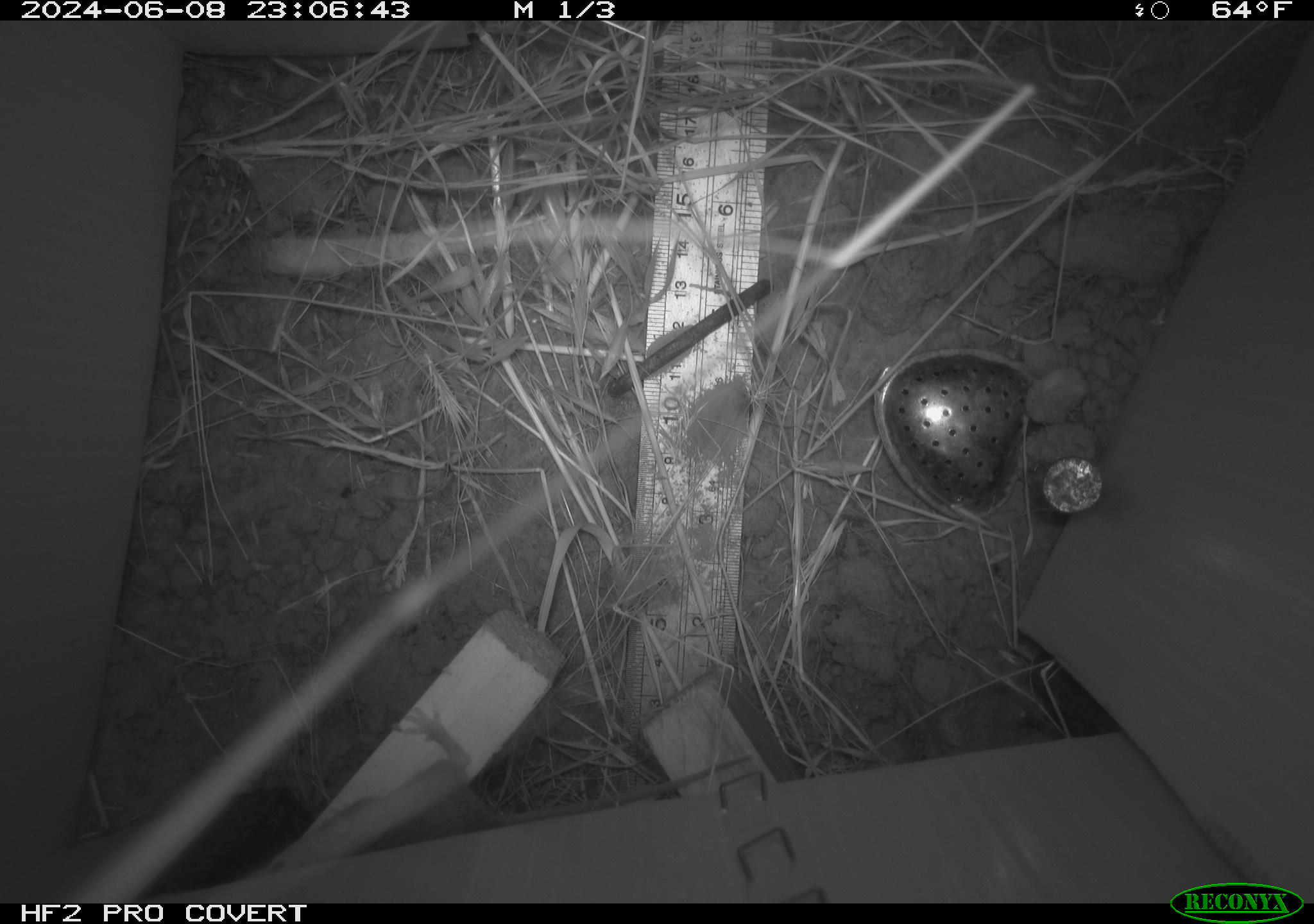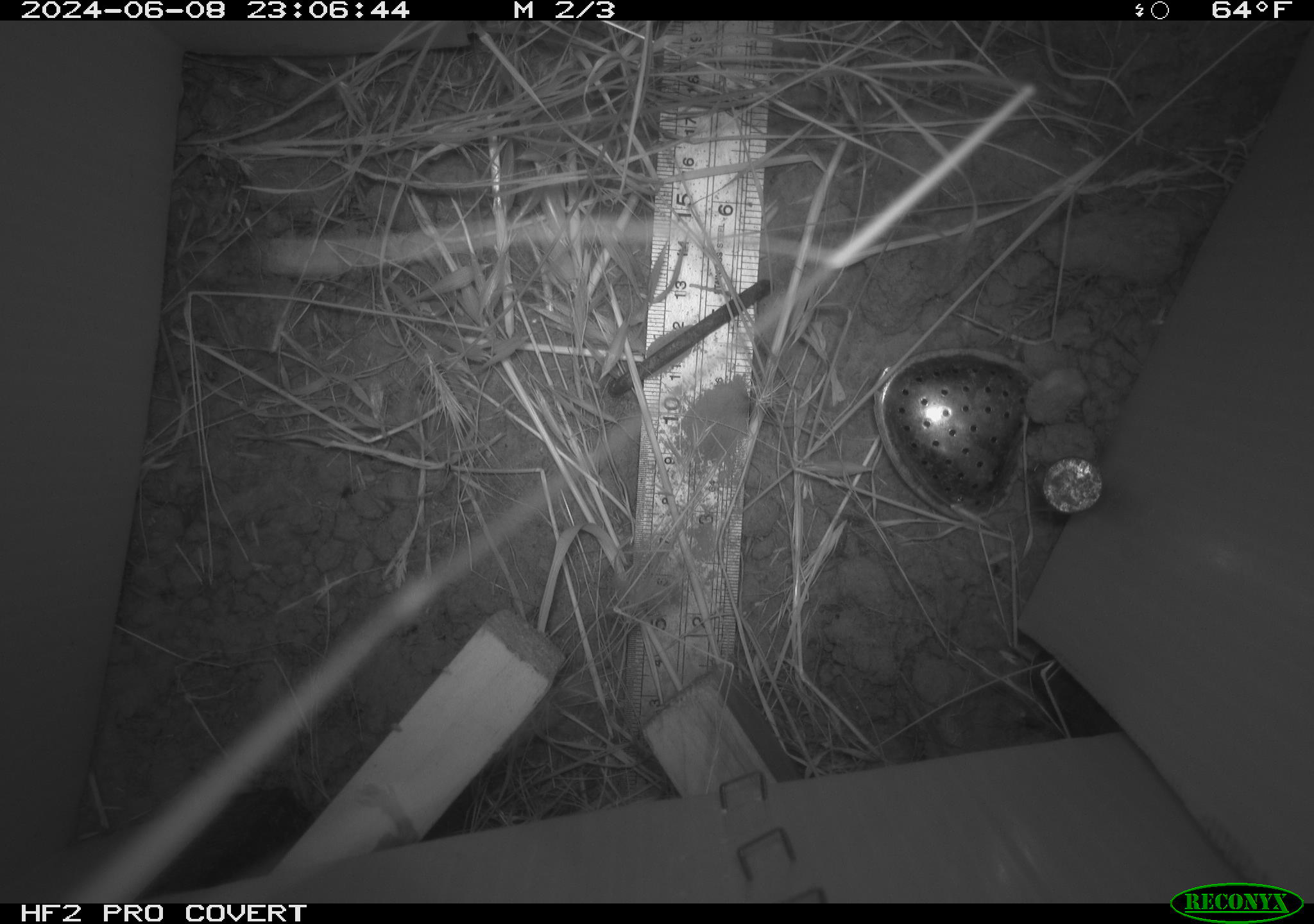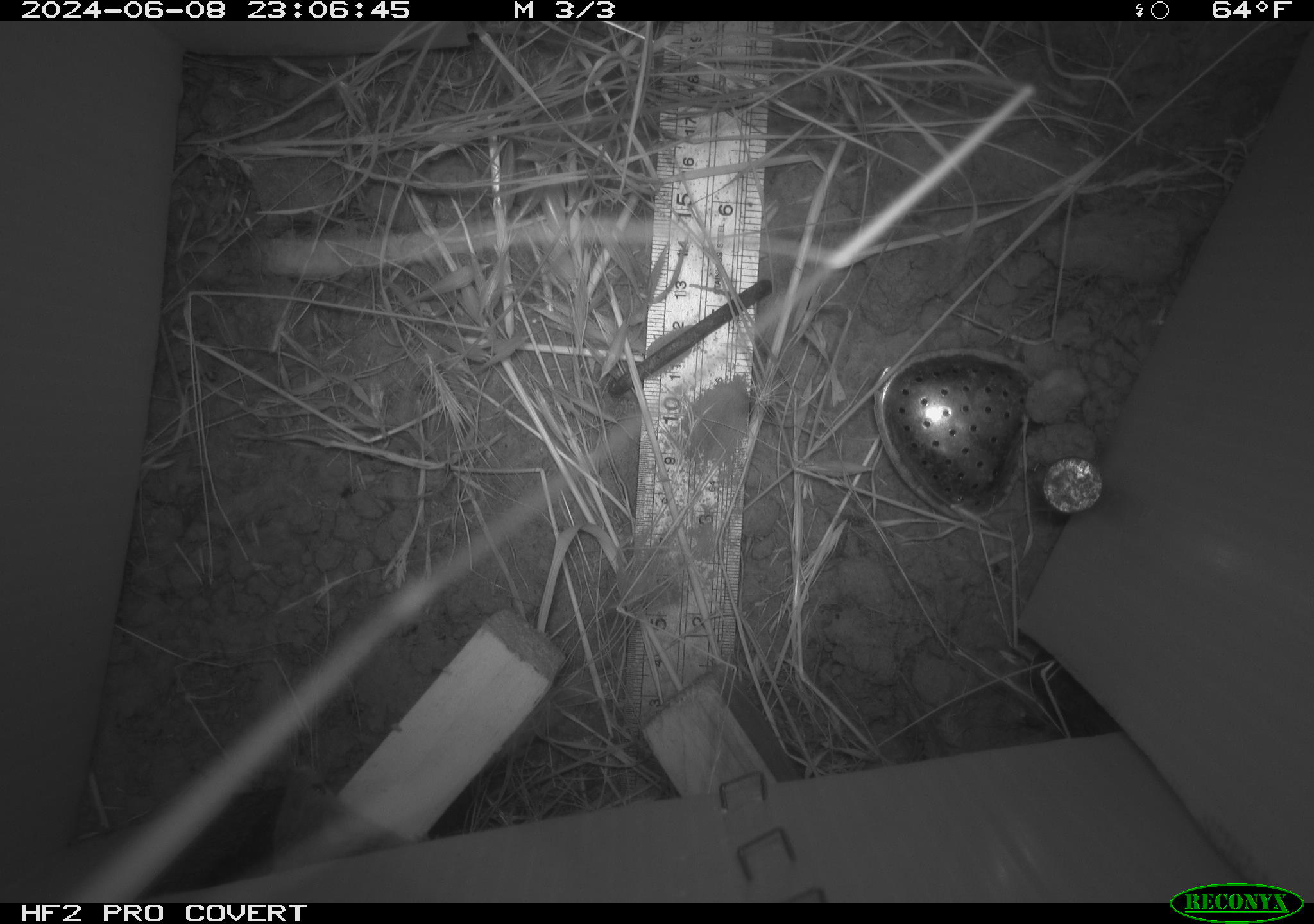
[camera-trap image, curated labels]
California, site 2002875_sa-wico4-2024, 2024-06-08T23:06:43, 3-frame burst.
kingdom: Animalia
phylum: Chordata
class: Mammalia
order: Rodentia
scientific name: Rodentia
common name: mouse species